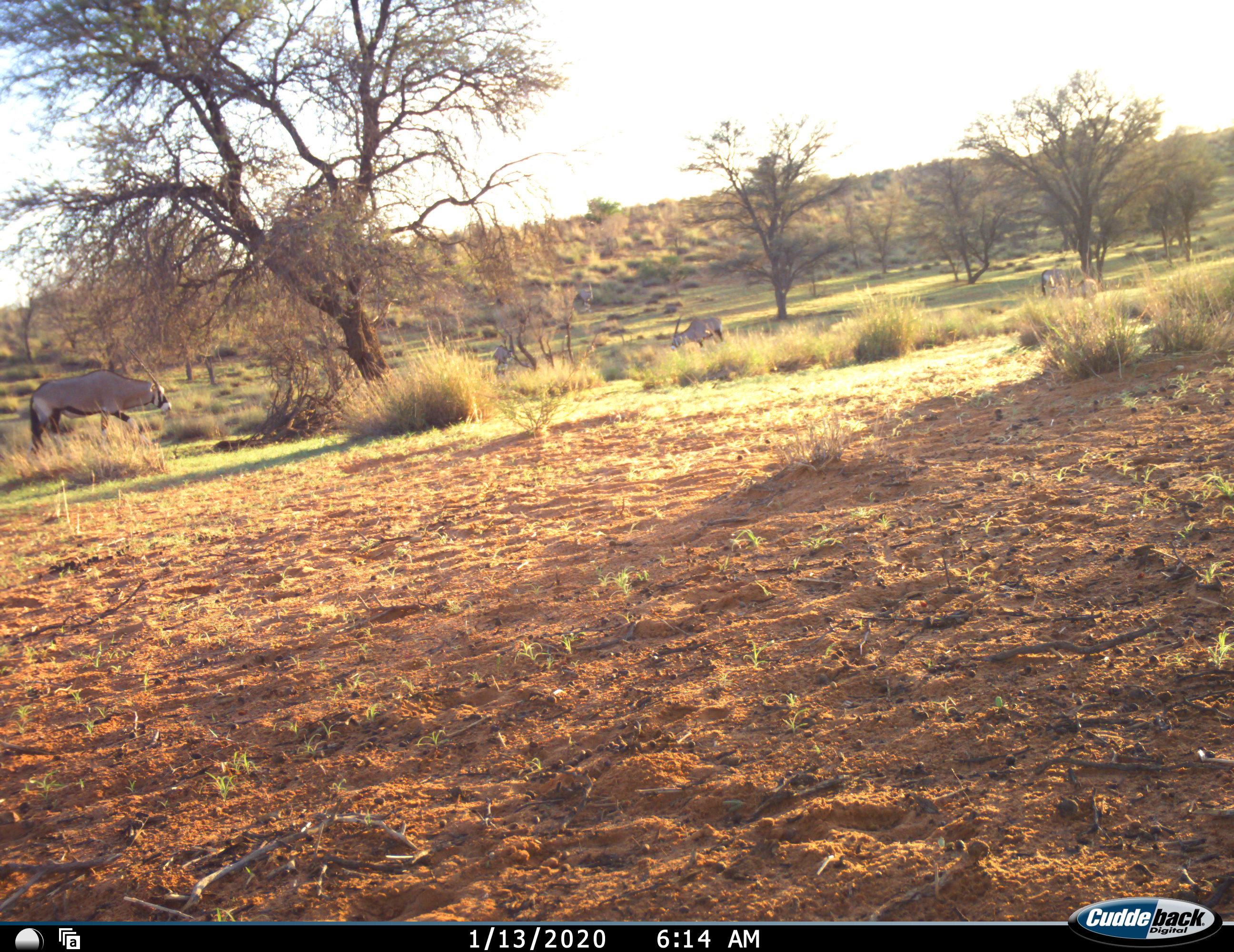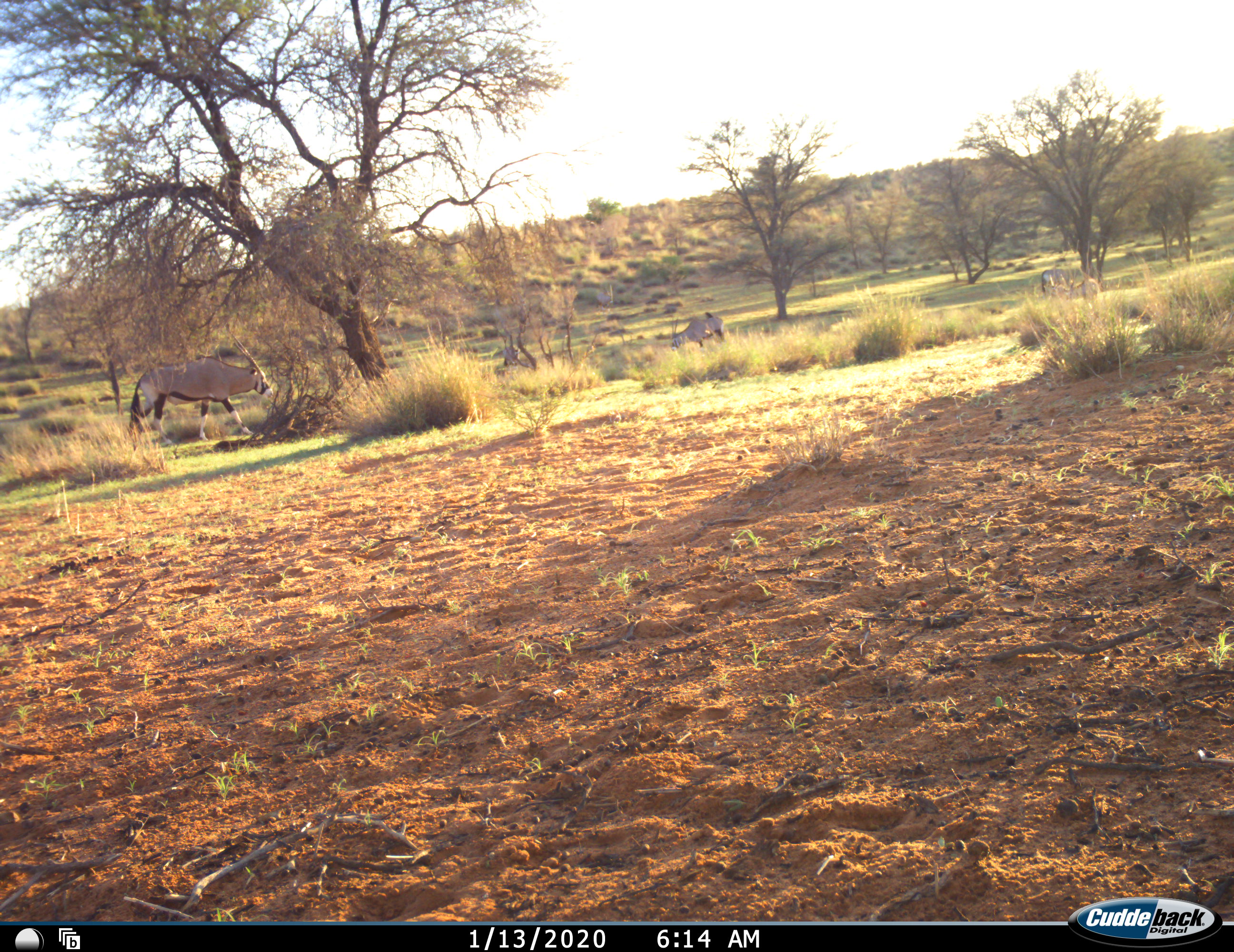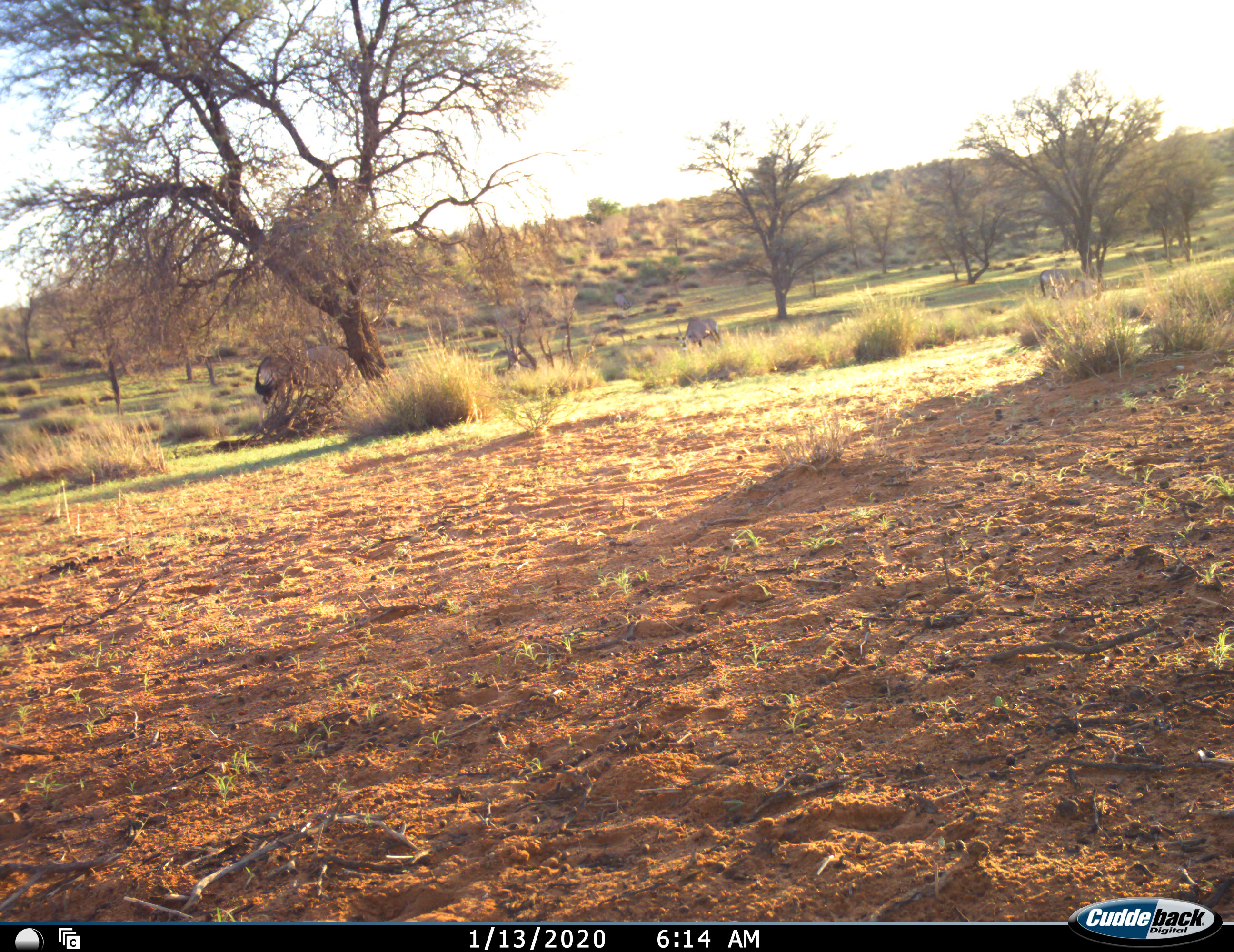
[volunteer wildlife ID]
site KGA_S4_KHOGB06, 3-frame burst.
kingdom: Animalia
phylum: Chordata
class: Mammalia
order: Artiodactyla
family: Bovidae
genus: Oryx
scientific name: Oryx gazella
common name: gemsbok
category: oryx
Oryx (gemsbok) (Oryx gazella), count 6. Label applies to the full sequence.